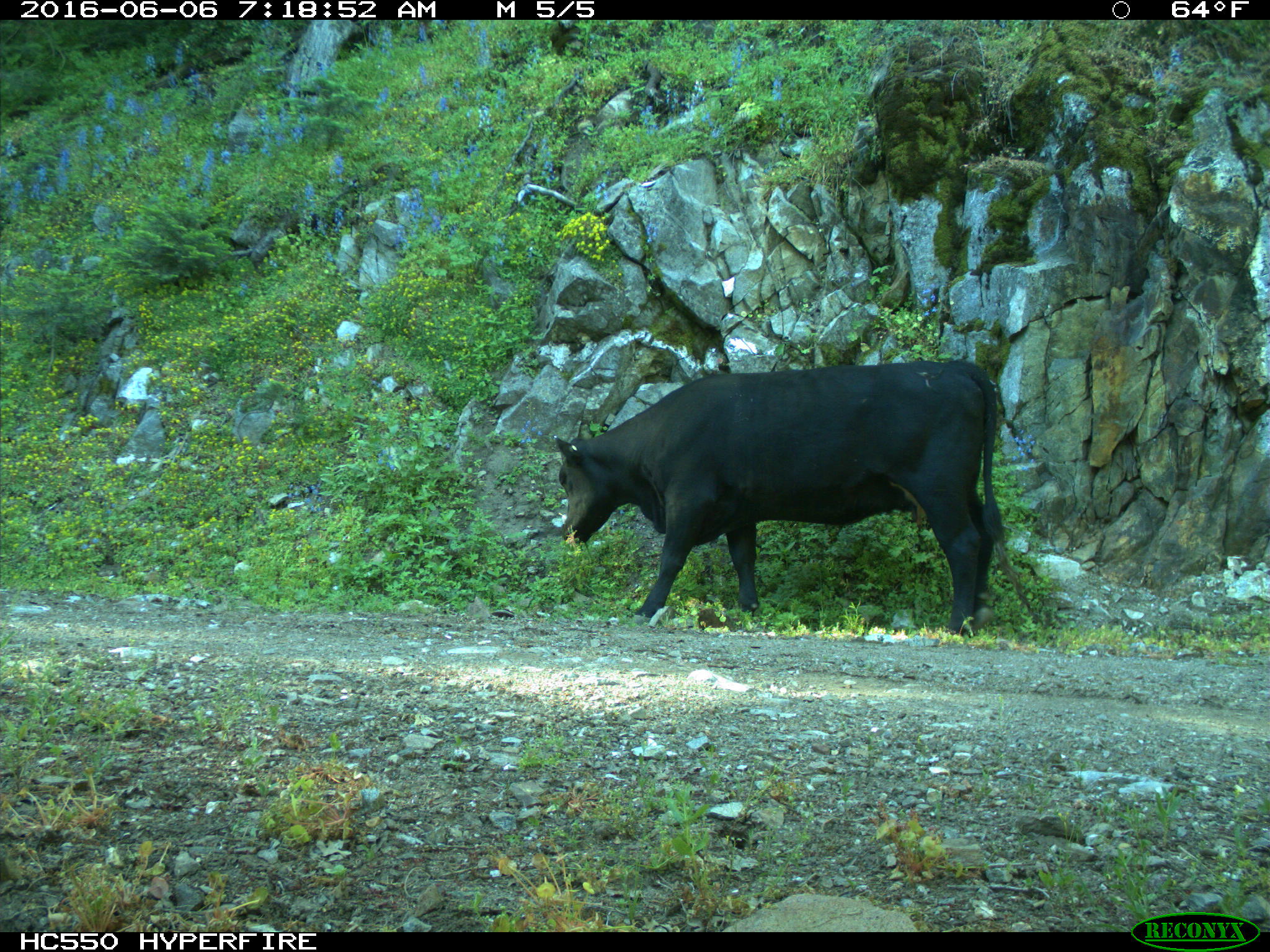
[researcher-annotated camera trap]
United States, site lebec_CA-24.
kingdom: Animalia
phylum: Chordata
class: Mammalia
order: Artiodactyla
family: Bovidae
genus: Bos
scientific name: Bos taurus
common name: domestic cow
Bos taurus (domestic cow).